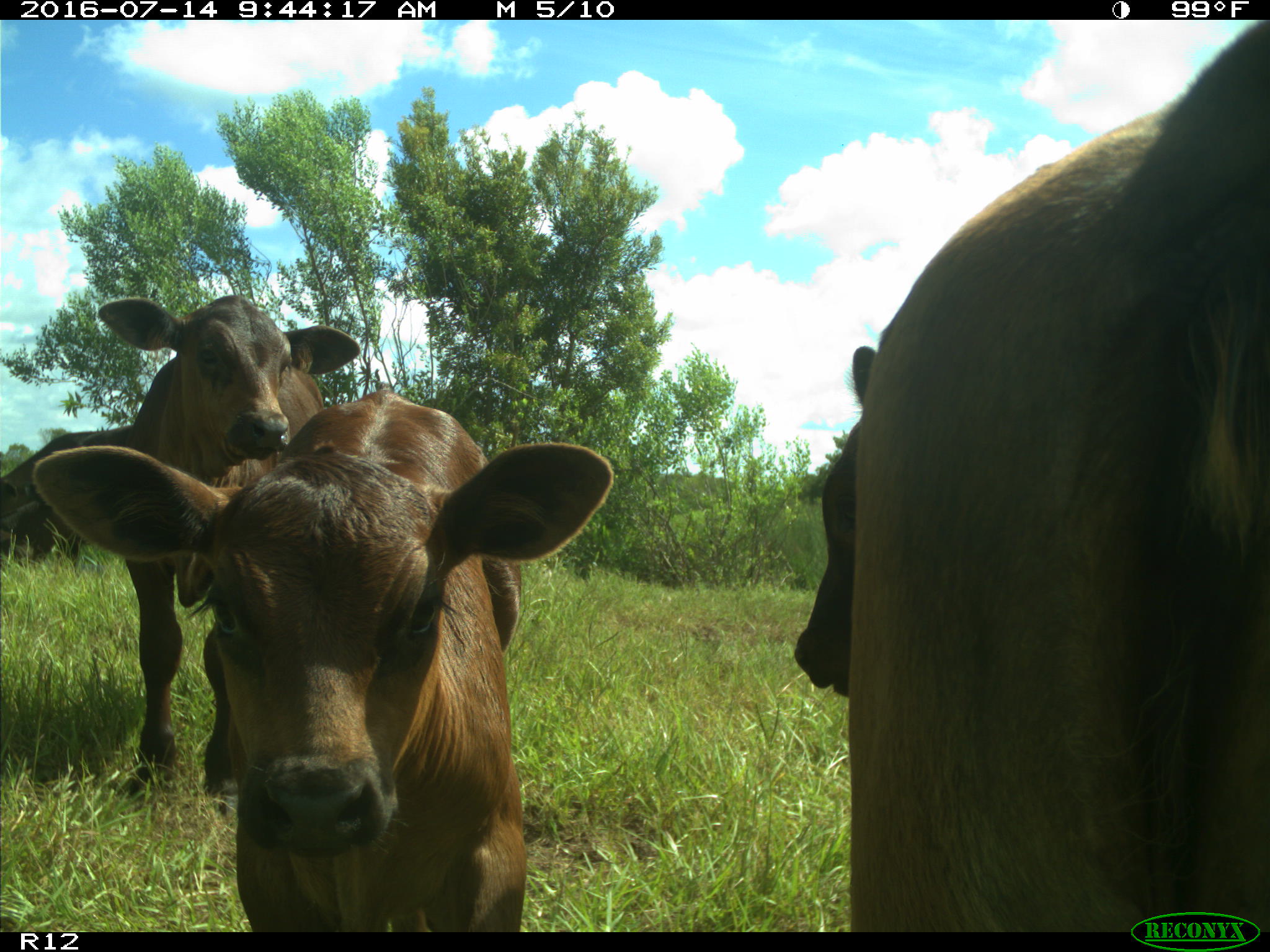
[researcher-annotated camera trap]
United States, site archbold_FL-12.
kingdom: Animalia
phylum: Chordata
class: Mammalia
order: Artiodactyla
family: Bovidae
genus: Bos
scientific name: Bos taurus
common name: domestic cow